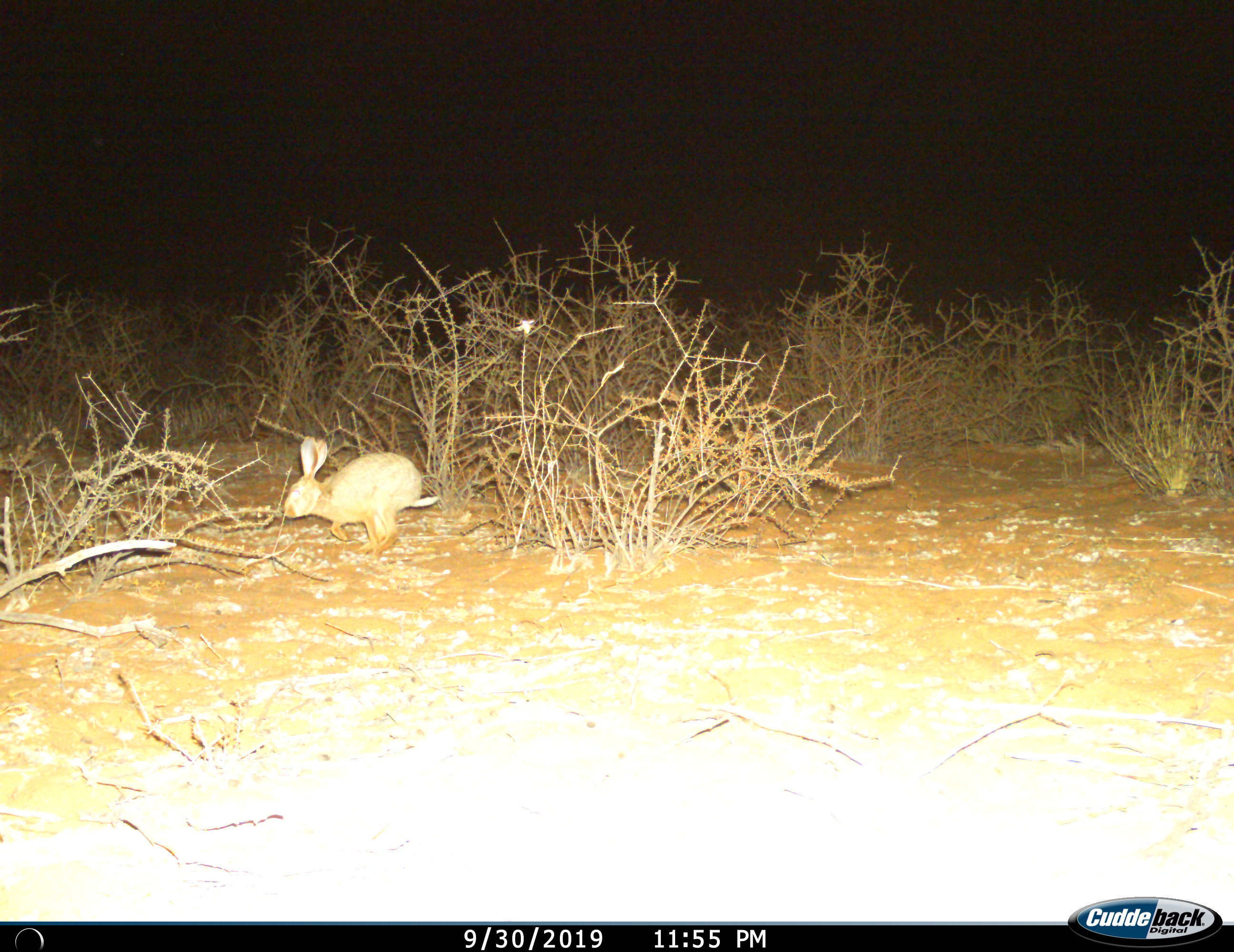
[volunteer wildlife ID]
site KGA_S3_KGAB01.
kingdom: Animalia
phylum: Chordata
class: Mammalia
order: Lagomorpha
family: Leporidae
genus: Lepus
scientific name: Lepus capensis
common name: cape hare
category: harecape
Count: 1.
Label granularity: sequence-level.